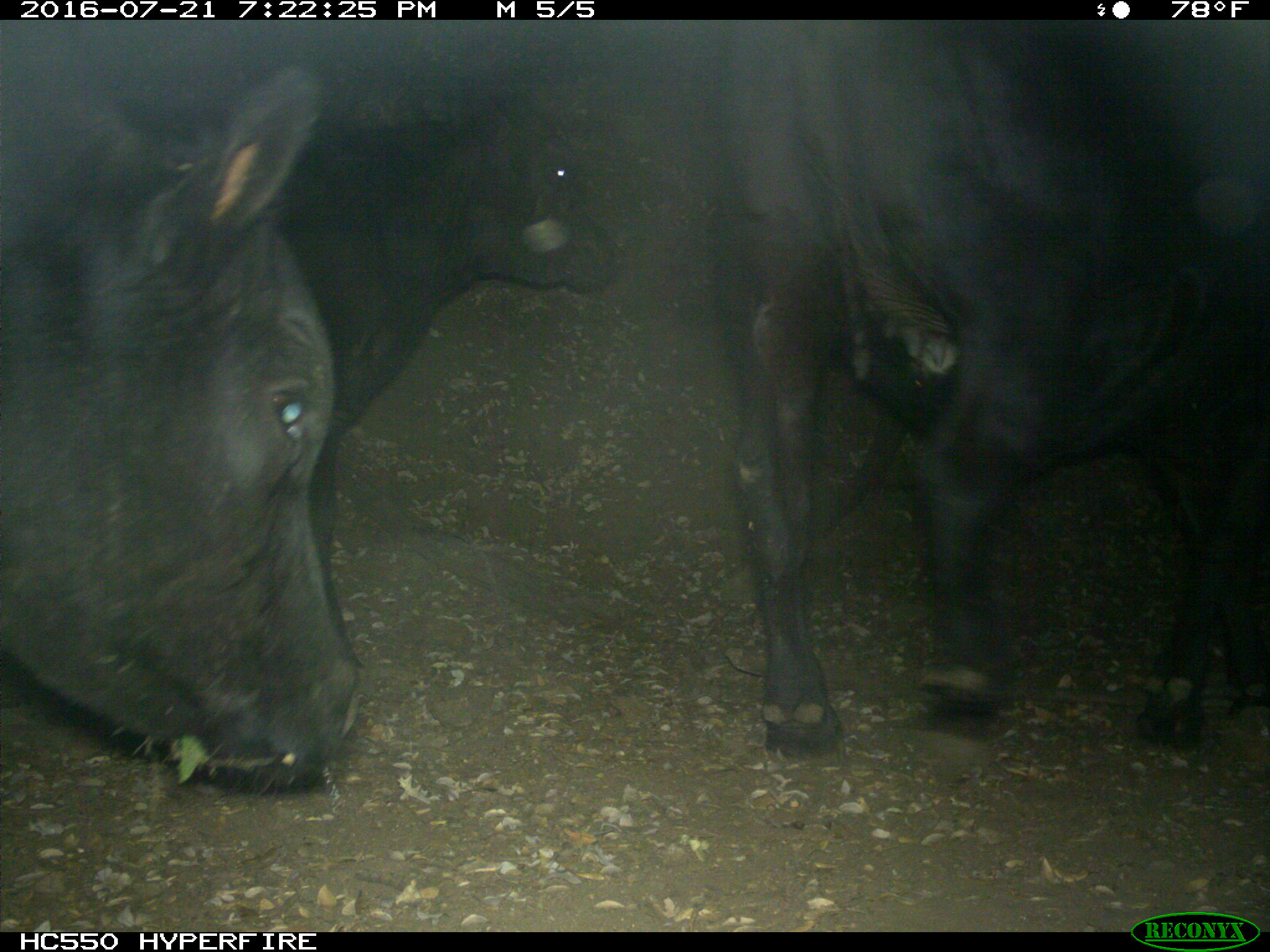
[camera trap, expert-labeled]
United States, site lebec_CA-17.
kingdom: Animalia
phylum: Chordata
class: Mammalia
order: Artiodactyla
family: Bovidae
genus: Bos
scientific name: Bos taurus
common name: domestic cow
Bos taurus (domestic cow).